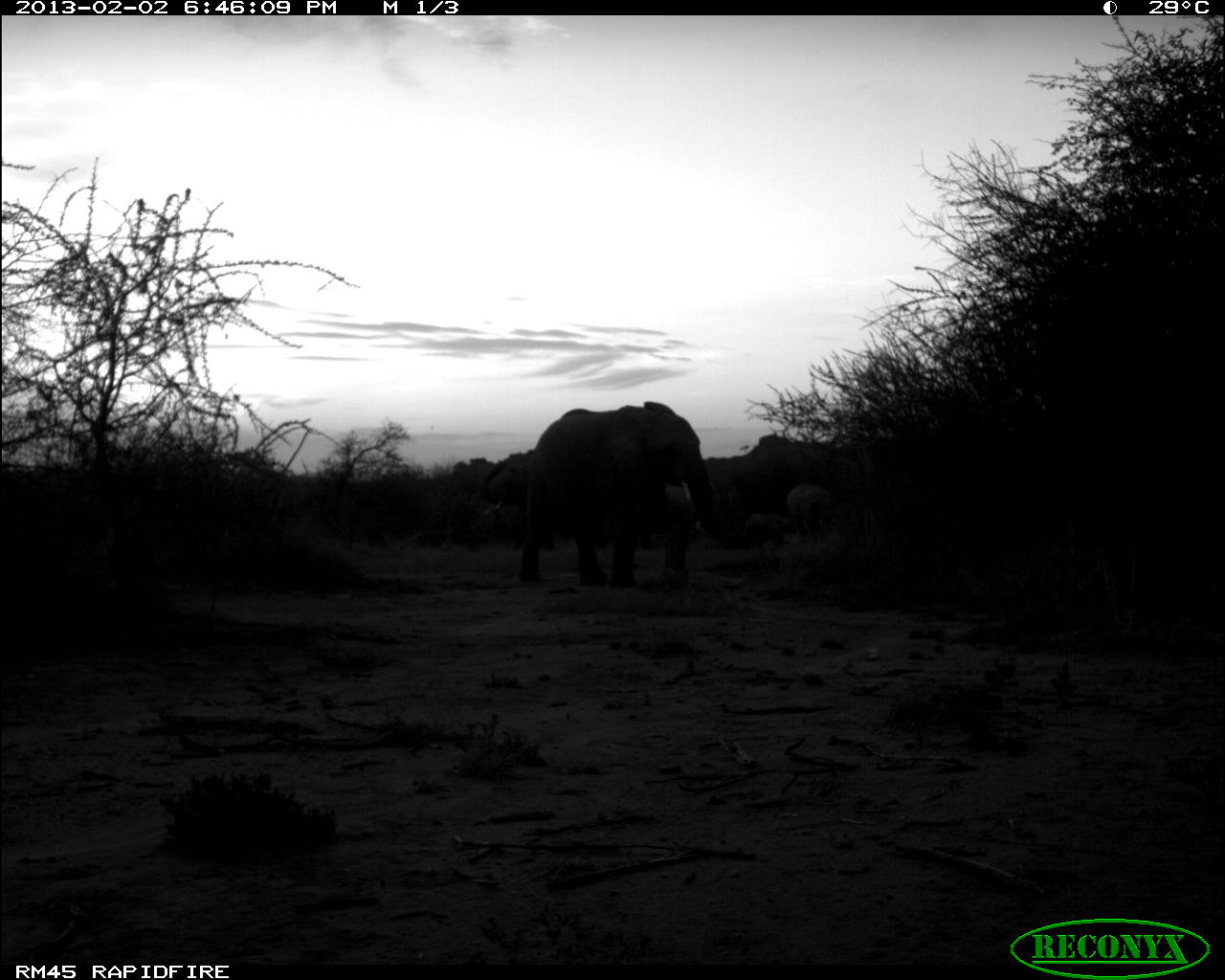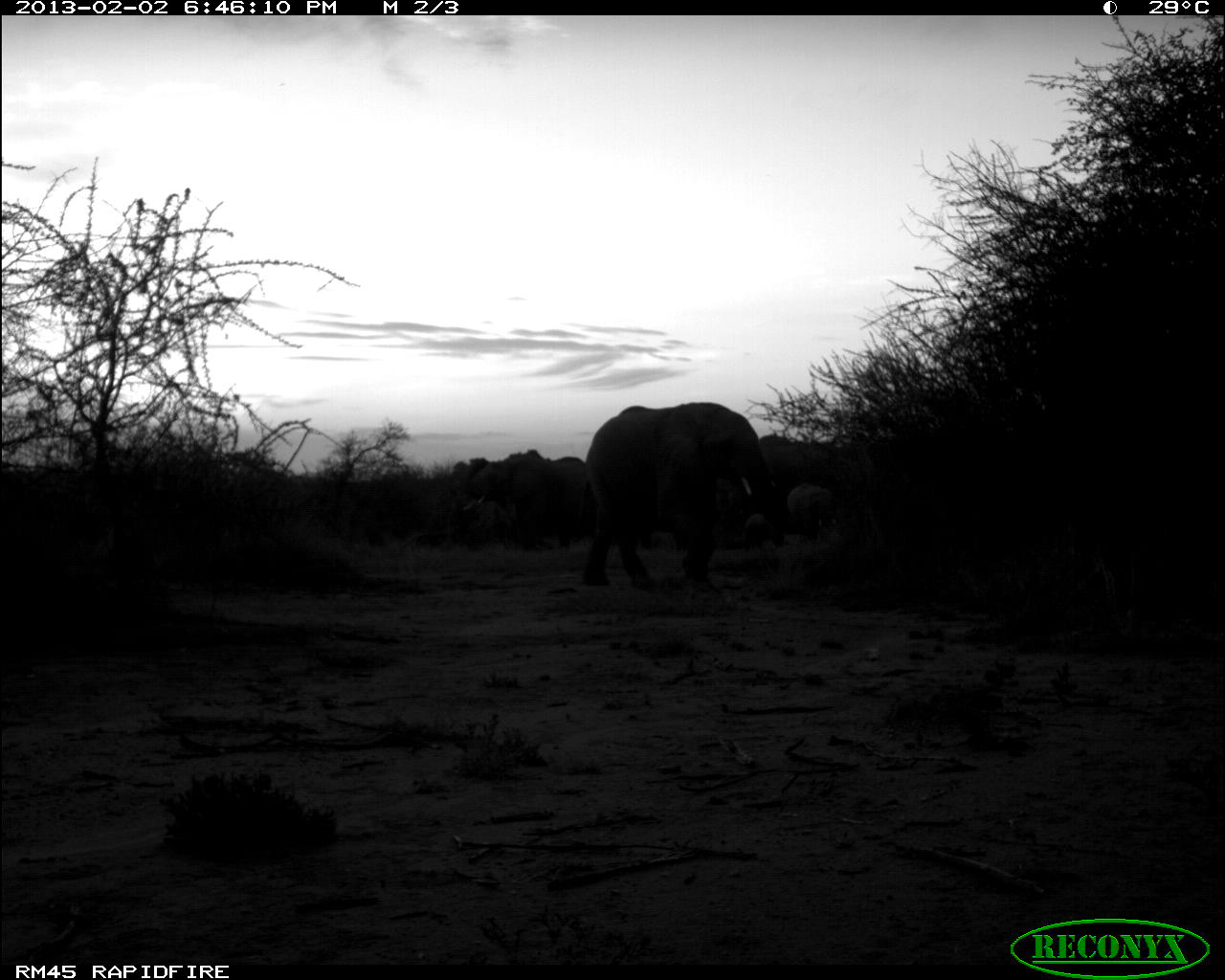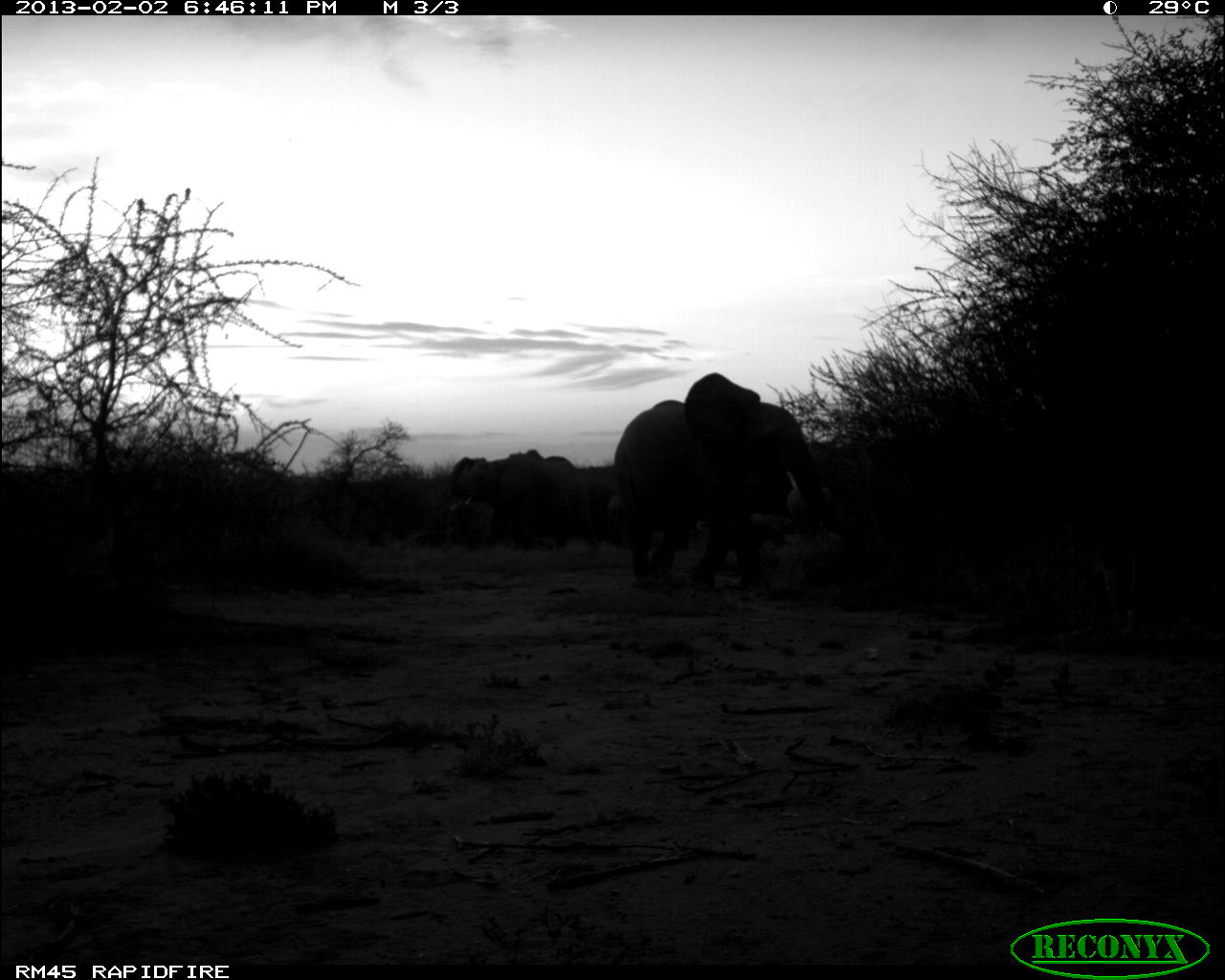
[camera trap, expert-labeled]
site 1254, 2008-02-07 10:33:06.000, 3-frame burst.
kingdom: Animalia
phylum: Chordata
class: Mammalia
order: Artiodactyla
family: Giraffidae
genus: Giraffa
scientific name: Giraffa camelopardalis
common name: giraffe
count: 2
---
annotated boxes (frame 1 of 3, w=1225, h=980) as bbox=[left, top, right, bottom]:
giraffa camelopardalis: bbox=[513, 396, 729, 586]; bbox=[557, 445, 779, 511]; bbox=[625, 474, 704, 552]; bbox=[477, 442, 547, 523]; bbox=[786, 479, 839, 533]; bbox=[739, 510, 799, 548]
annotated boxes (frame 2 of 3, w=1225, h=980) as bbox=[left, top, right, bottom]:
giraffa camelopardalis: bbox=[572, 399, 789, 588]; bbox=[459, 445, 599, 552]; bbox=[783, 474, 842, 542]; bbox=[729, 507, 782, 554]